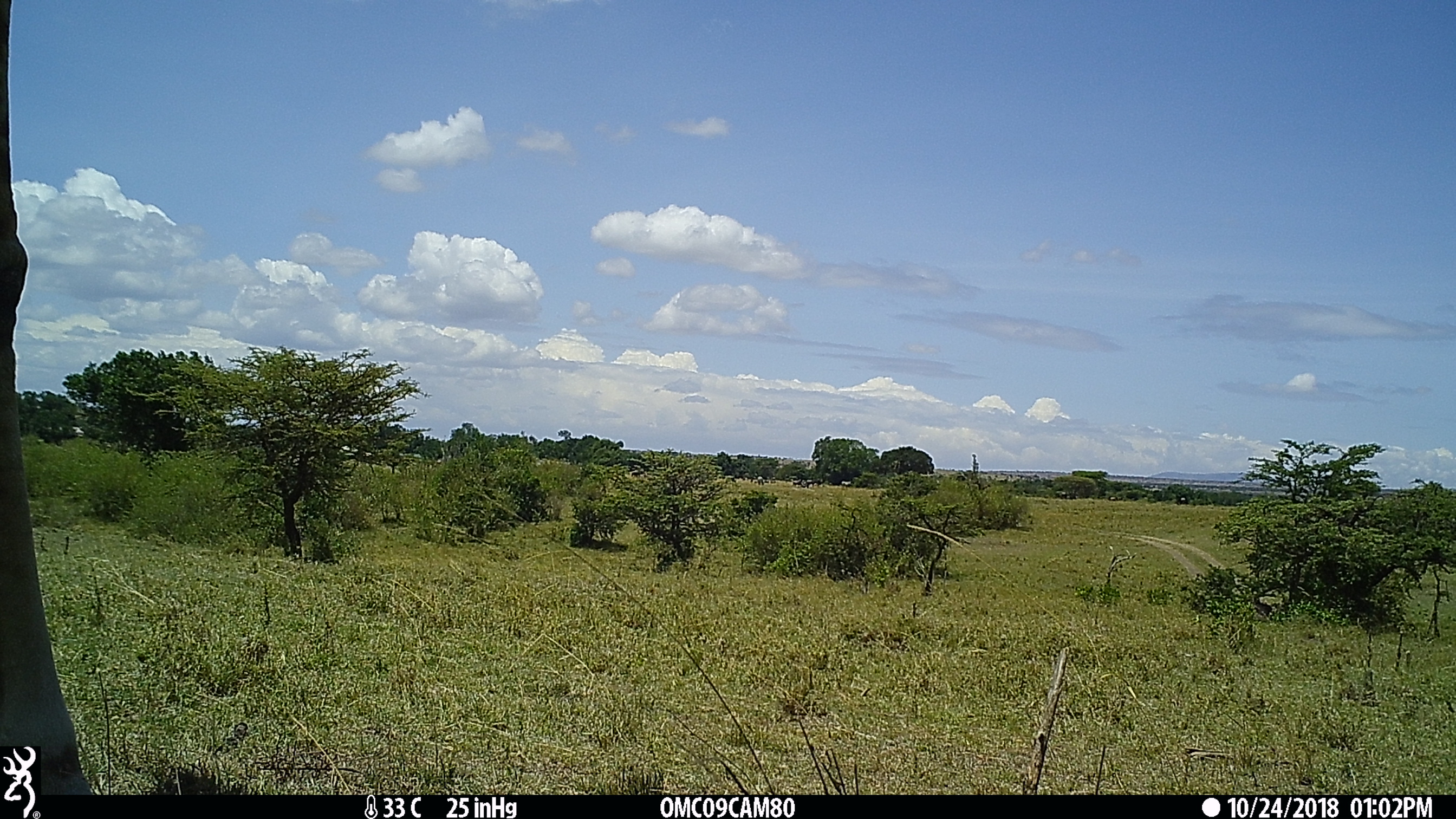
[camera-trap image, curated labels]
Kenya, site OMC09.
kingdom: Animalia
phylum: Chordata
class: Mammalia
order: Artiodactyla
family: Giraffidae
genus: Giraffa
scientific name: Giraffa camelopardalis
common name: northern giraffe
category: giraffe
Giraffe (northern giraffe) (Giraffa camelopardalis).